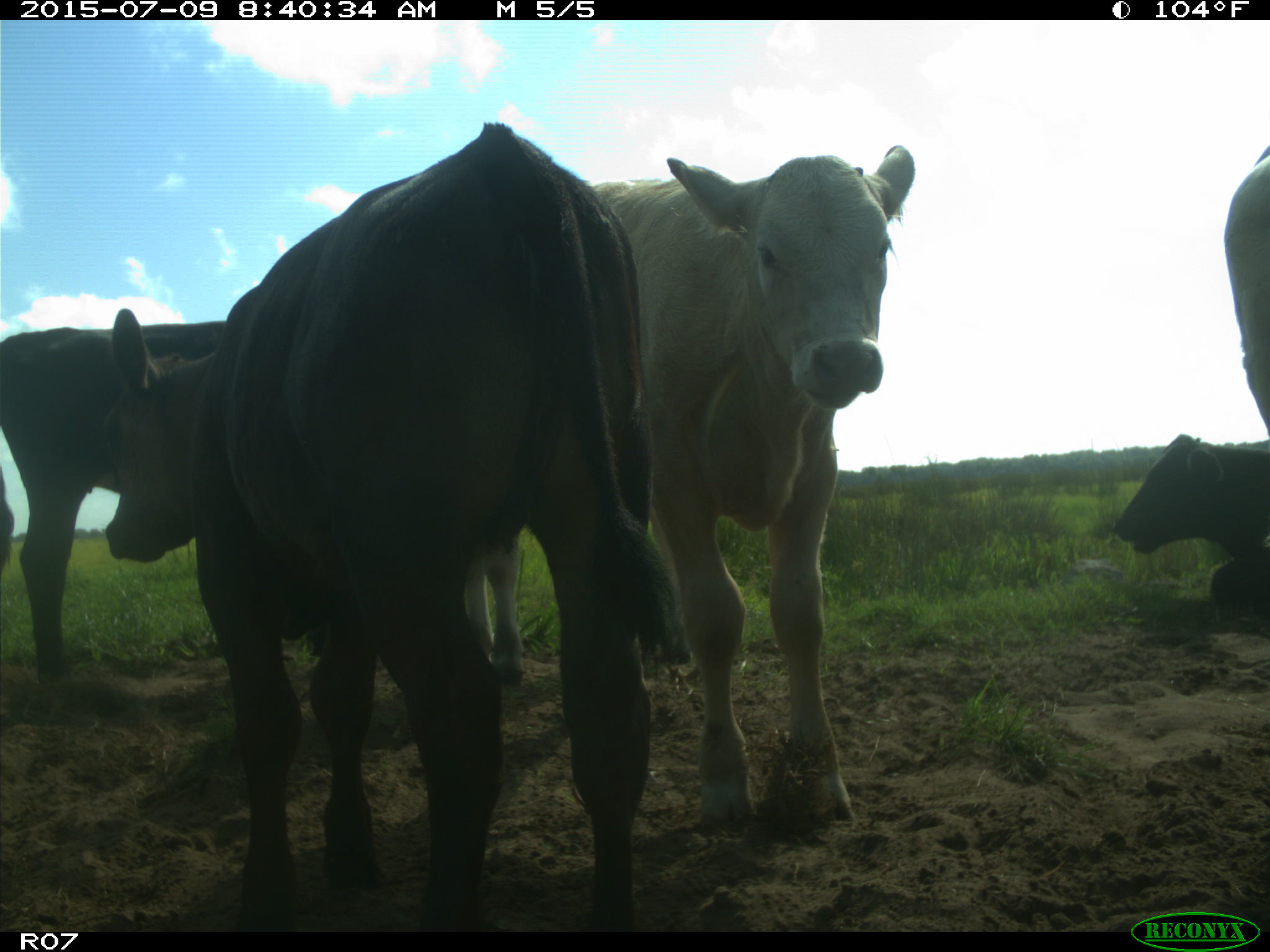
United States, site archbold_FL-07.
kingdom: Animalia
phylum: Chordata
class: Mammalia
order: Artiodactyla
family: Bovidae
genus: Bos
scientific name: Bos taurus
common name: domestic cow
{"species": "Bos taurus (domestic cow)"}